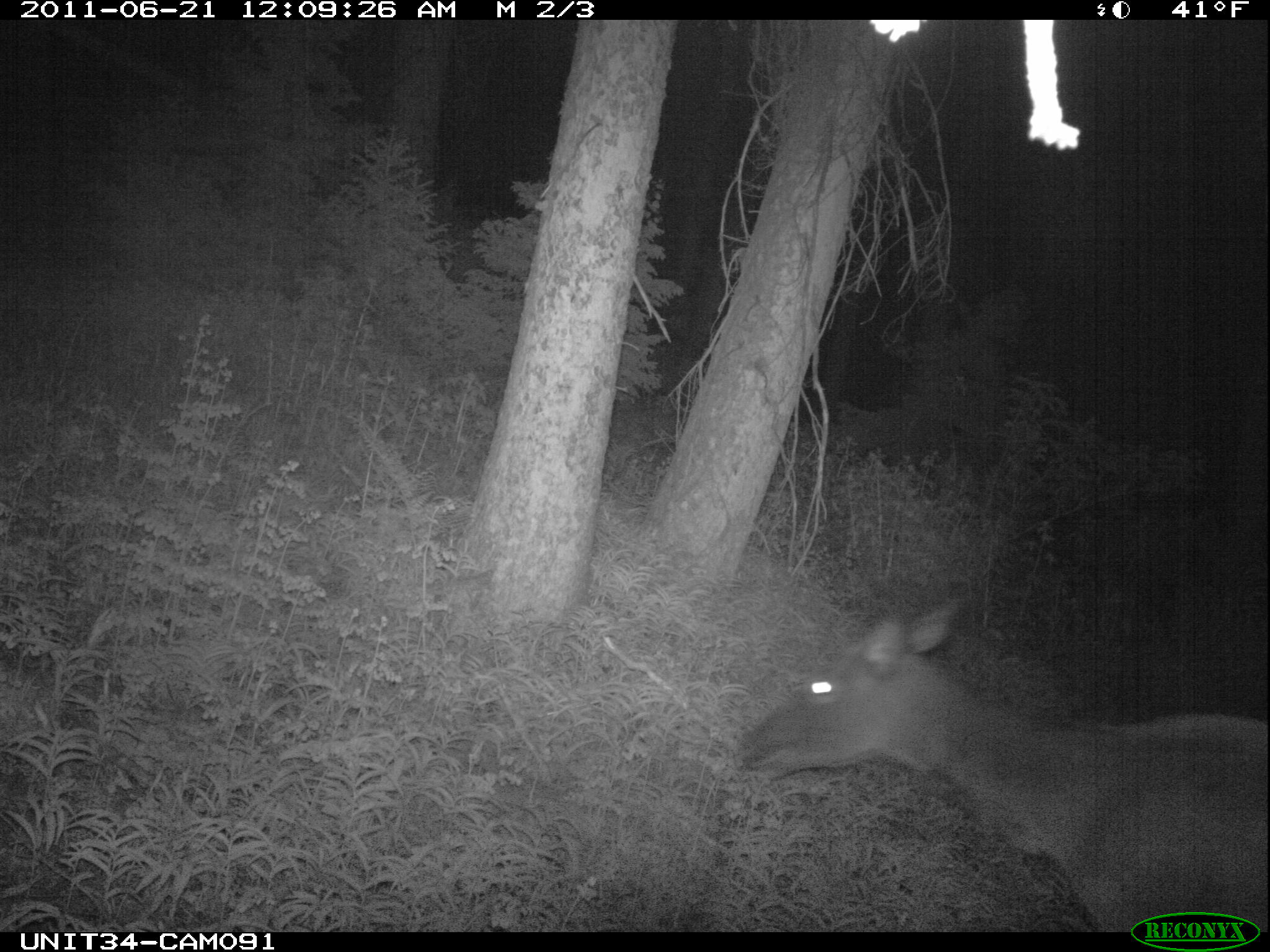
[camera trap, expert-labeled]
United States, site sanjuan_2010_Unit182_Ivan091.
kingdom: Animalia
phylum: Chordata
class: Mammalia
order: Artiodactyla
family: Cervidae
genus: Cervus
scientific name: Cervus elaphus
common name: red deer